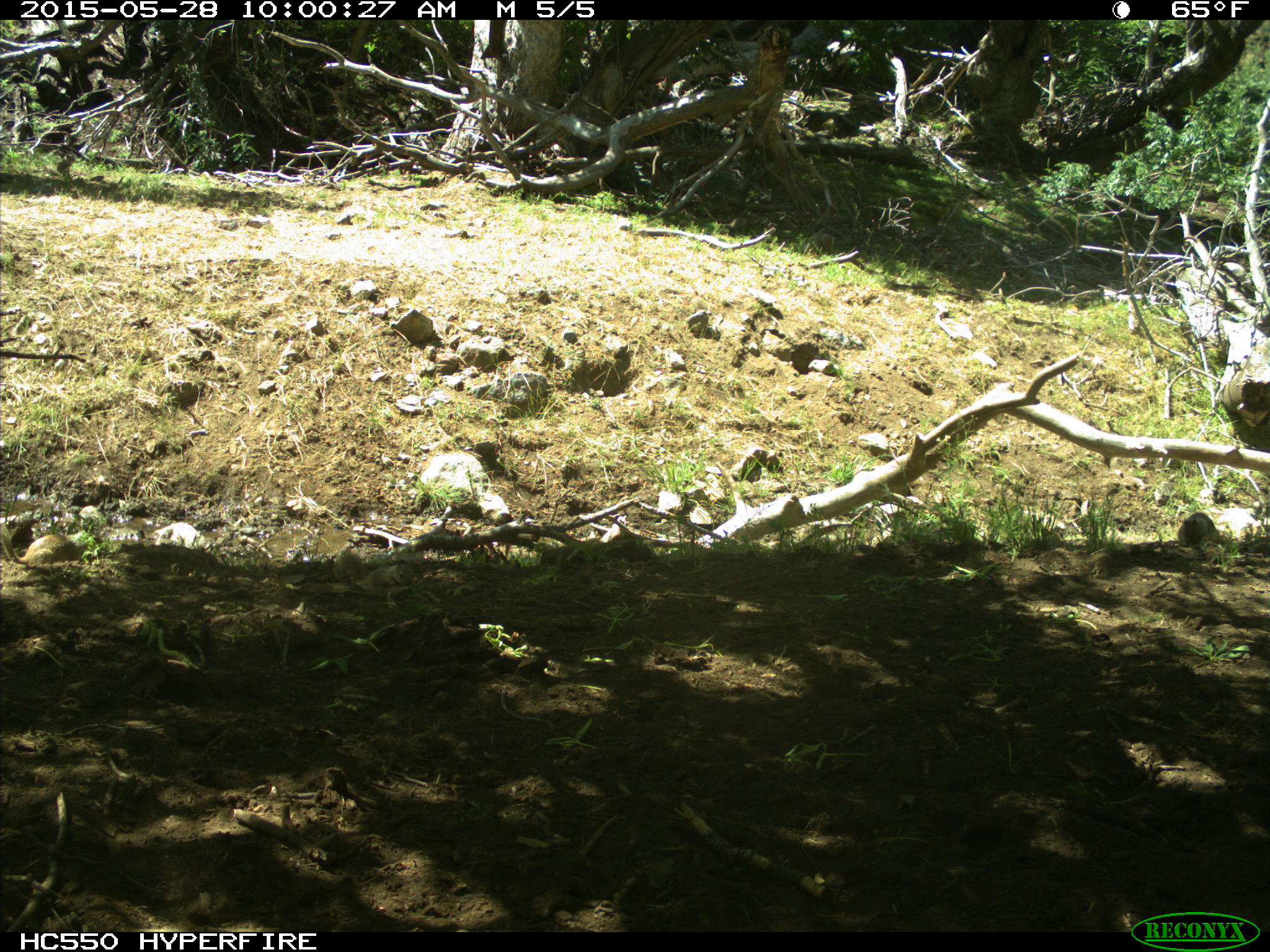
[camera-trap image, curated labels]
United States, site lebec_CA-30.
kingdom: Animalia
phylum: Chordata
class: Mammalia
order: Rodentia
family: Sciuridae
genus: Otospermophilus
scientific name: Otospermophilus beecheyi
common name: california ground squirrel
Otospermophilus beecheyi (california ground squirrel).